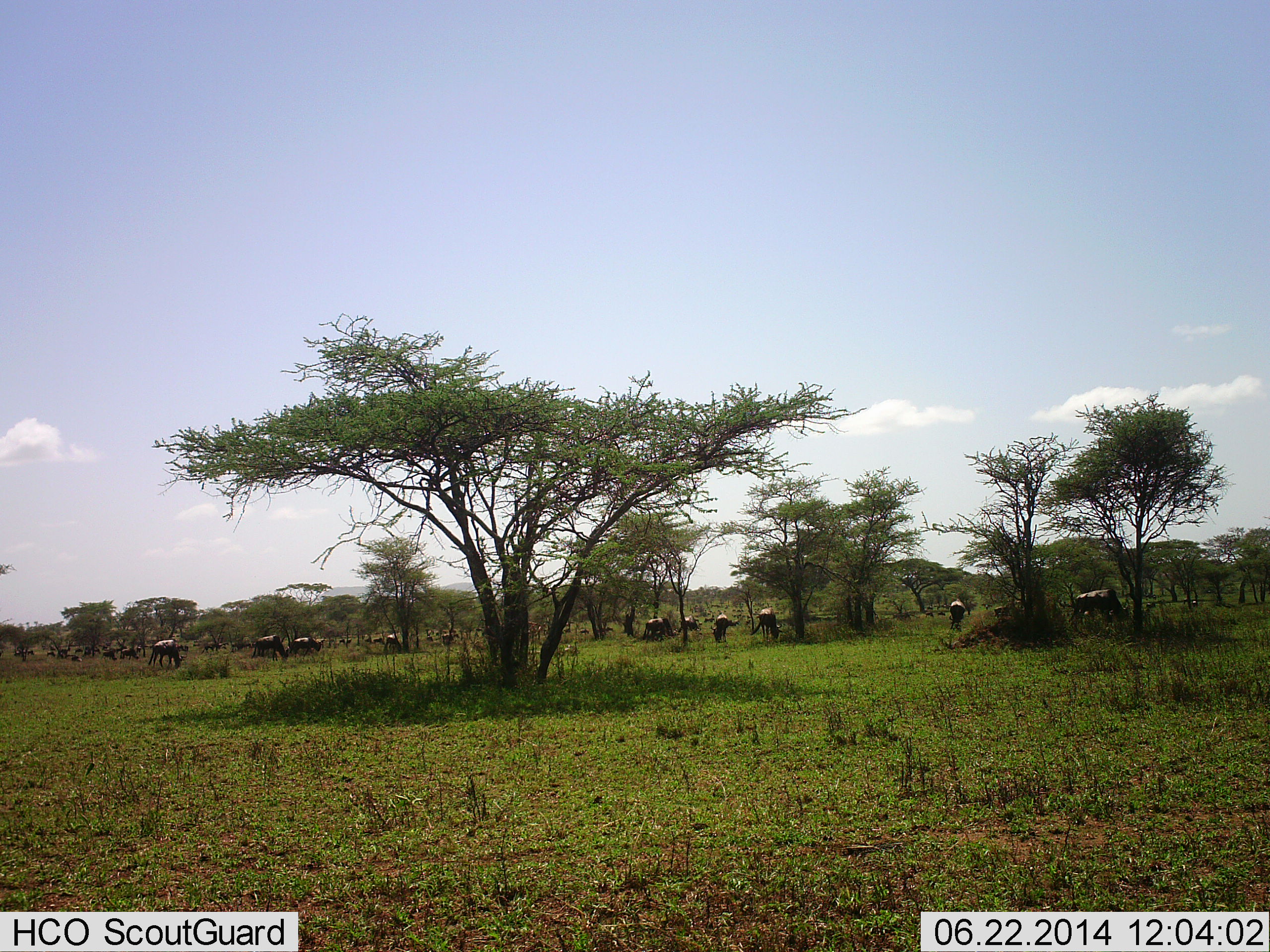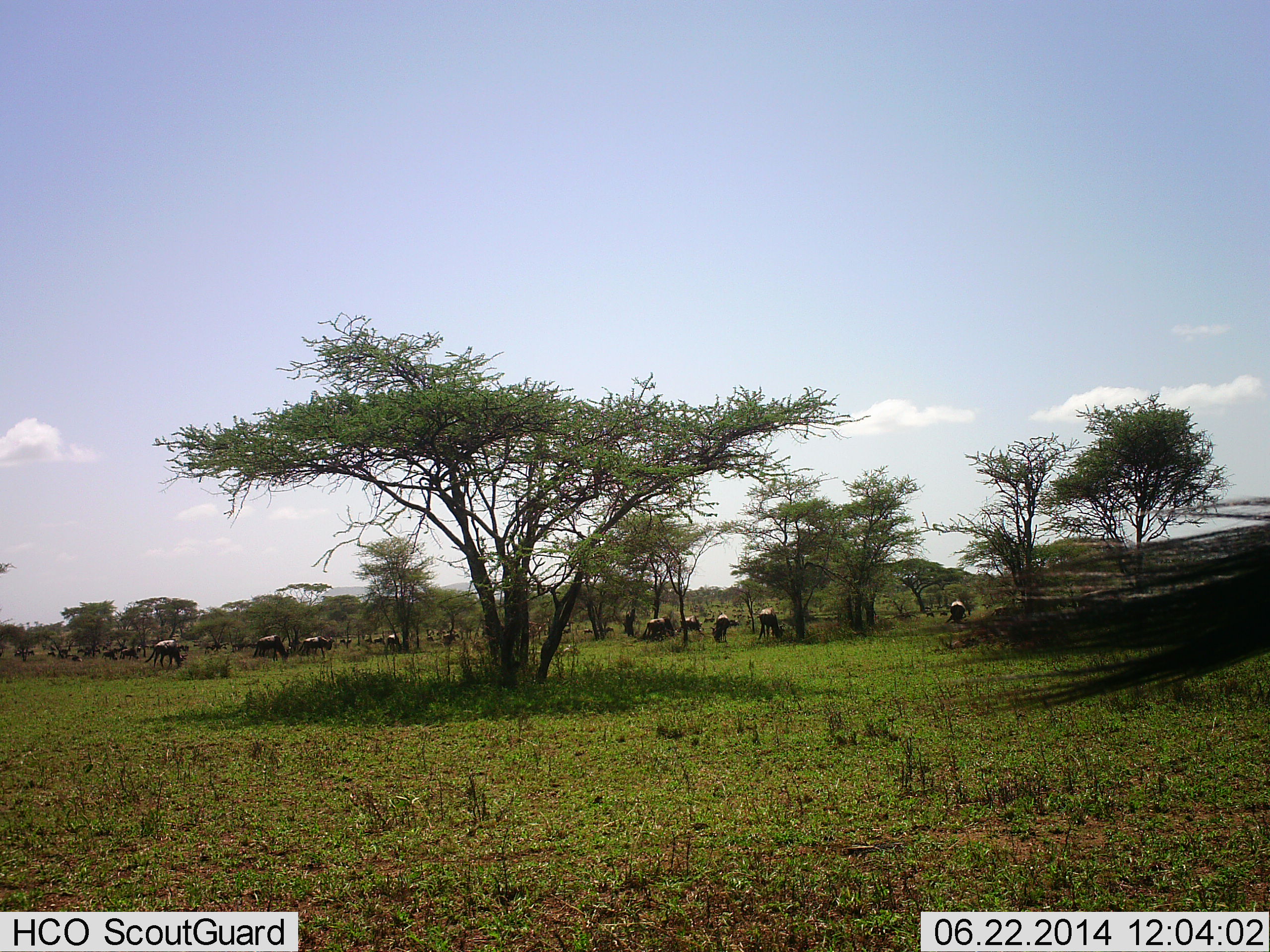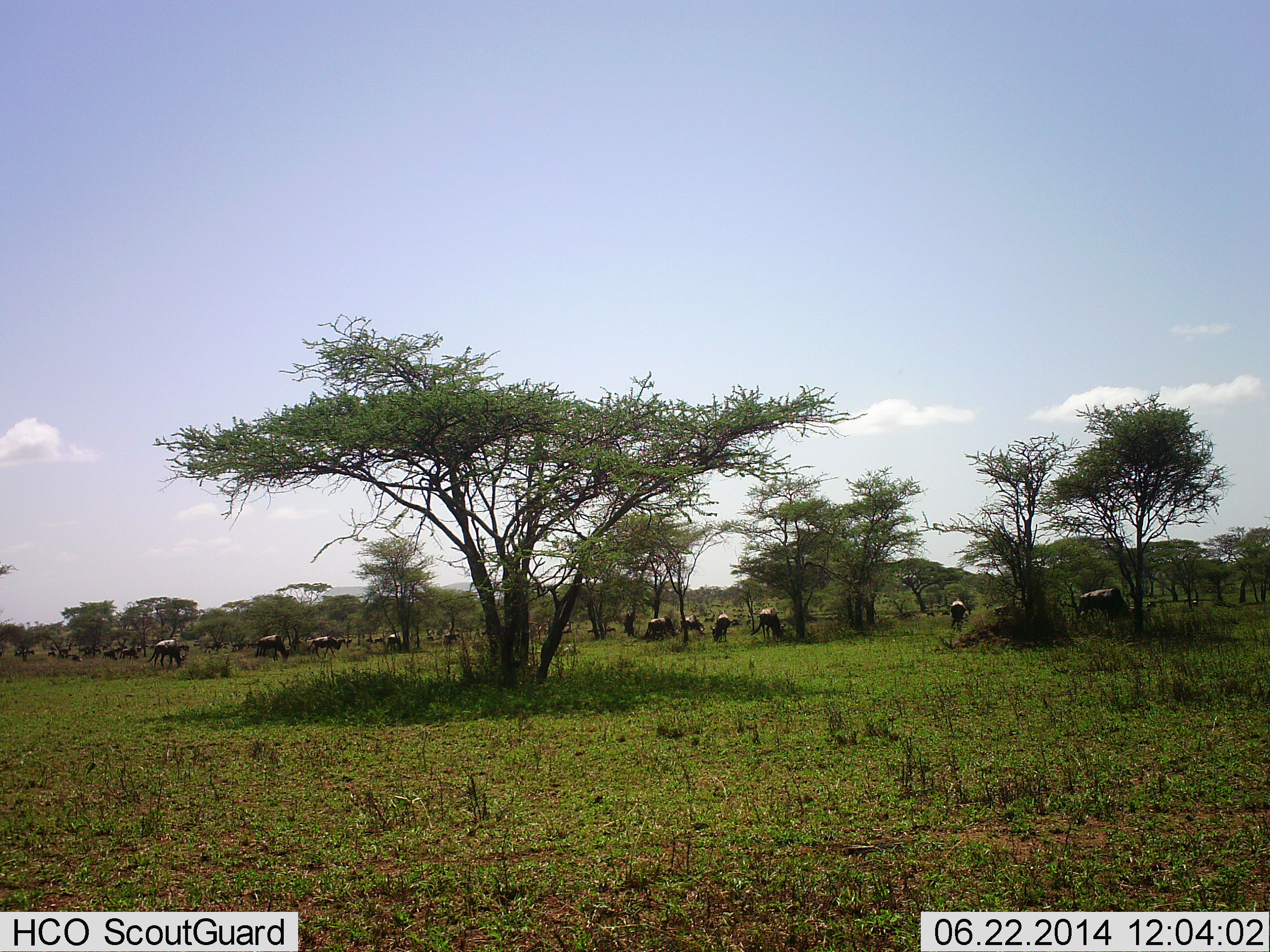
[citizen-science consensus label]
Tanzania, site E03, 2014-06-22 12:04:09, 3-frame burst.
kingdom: Animalia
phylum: Chordata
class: Mammalia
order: Artiodactyla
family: Bovidae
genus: Connochaetes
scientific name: Connochaetes taurinus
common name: blue wildebeest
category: wildebeest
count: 11-50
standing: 20%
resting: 0%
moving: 50%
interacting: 0%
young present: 0%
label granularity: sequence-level